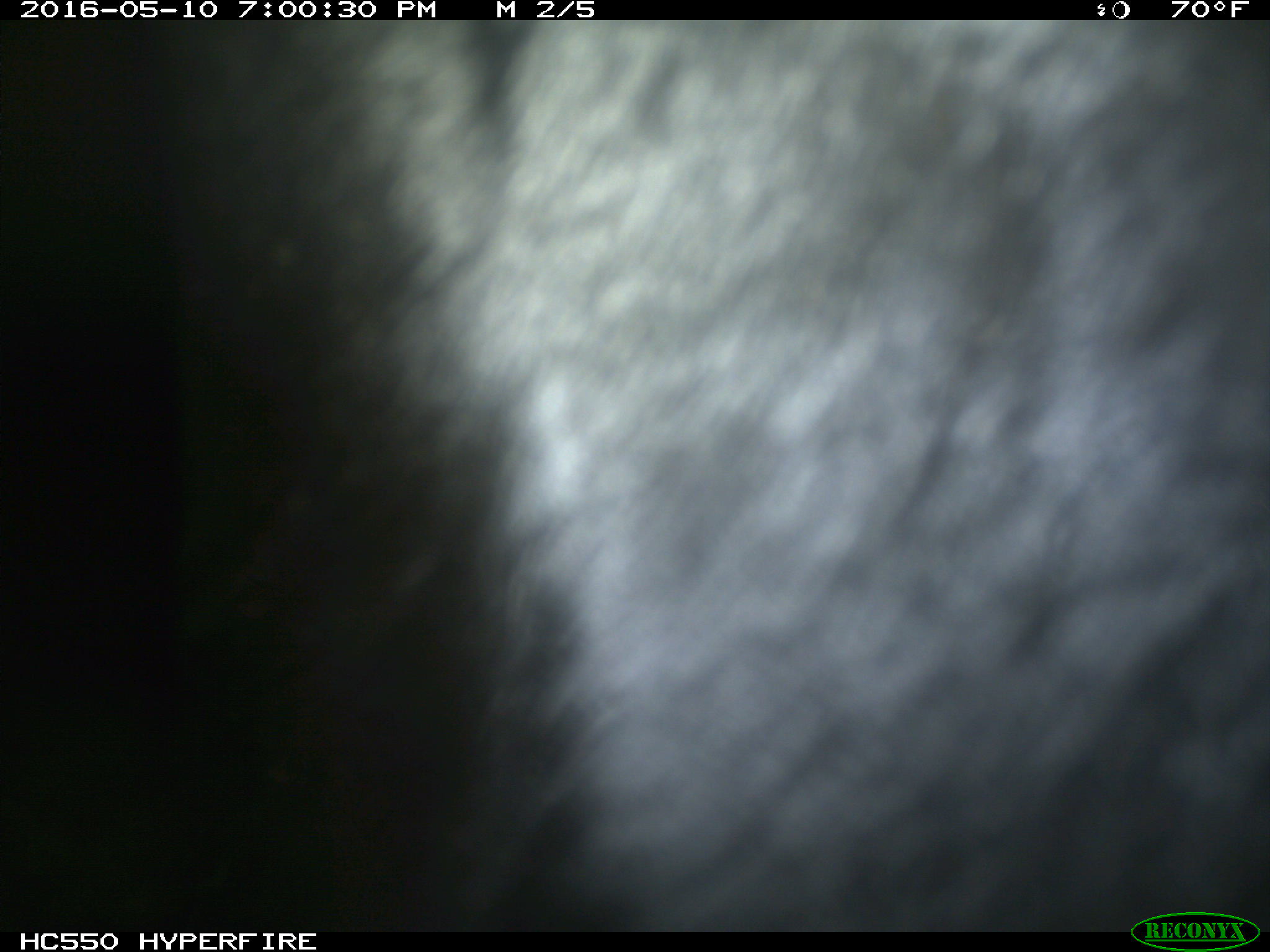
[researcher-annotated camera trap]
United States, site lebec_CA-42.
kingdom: Animalia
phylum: Chordata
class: Mammalia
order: Artiodactyla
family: Bovidae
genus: Bos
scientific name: Bos taurus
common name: domestic cow